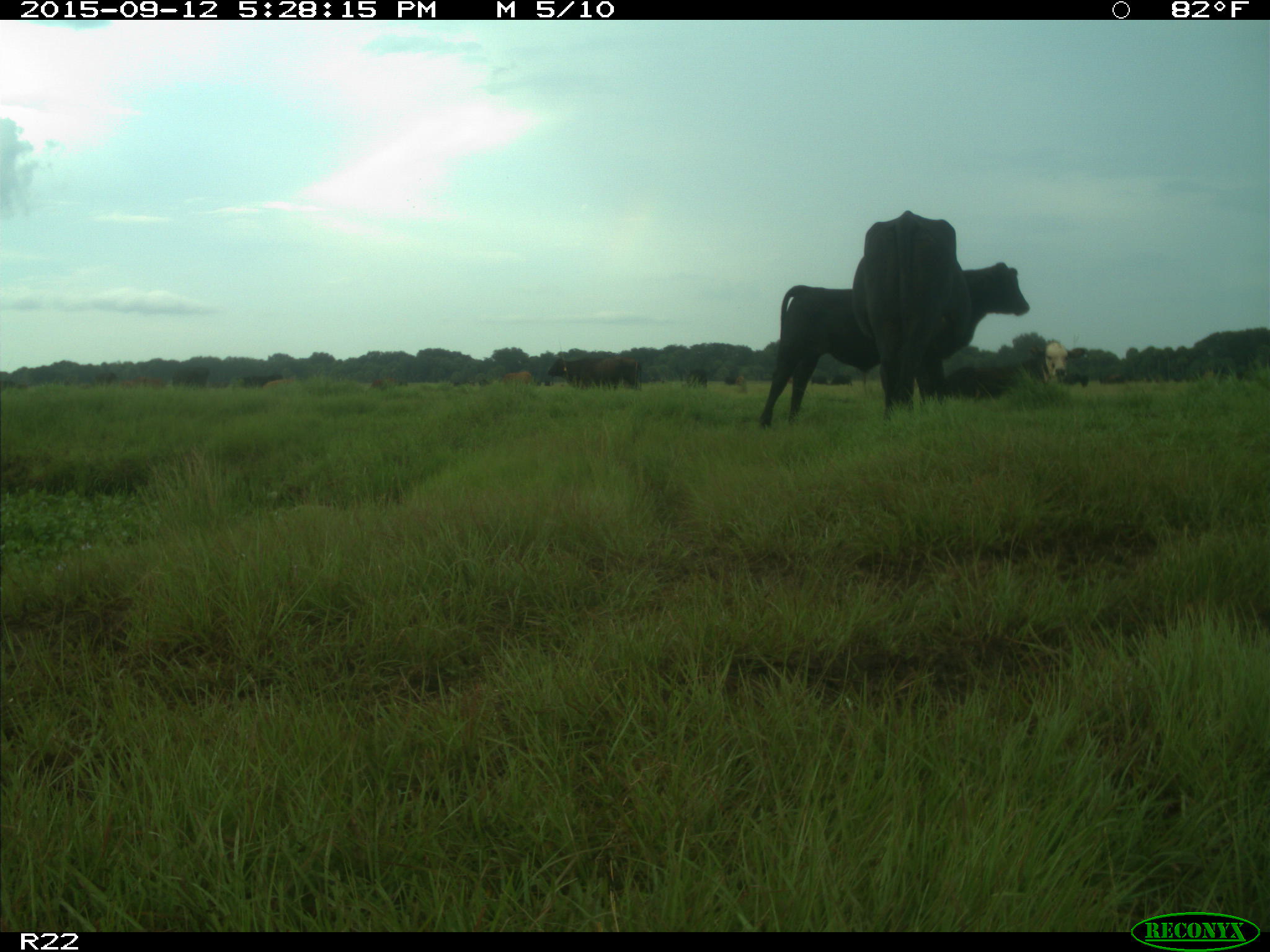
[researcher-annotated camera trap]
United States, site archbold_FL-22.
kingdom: Animalia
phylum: Chordata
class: Mammalia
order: Artiodactyla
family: Bovidae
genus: Bos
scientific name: Bos taurus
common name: domestic cow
Bos taurus (domestic cow).